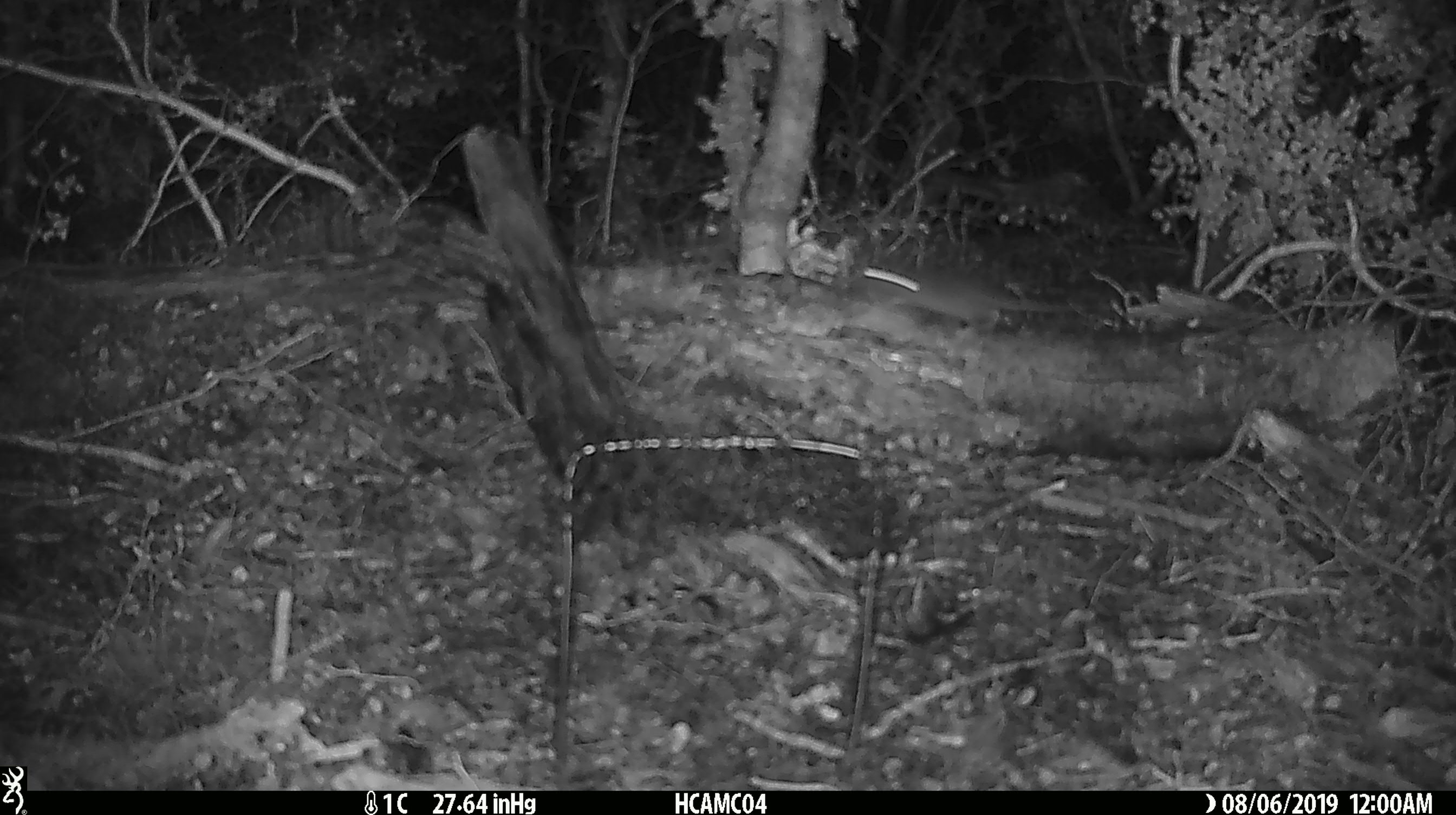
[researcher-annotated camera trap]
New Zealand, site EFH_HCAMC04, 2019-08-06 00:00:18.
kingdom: Animalia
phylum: Chordata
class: Mammalia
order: Rodentia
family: Muridae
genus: Mus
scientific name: Mus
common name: mouse